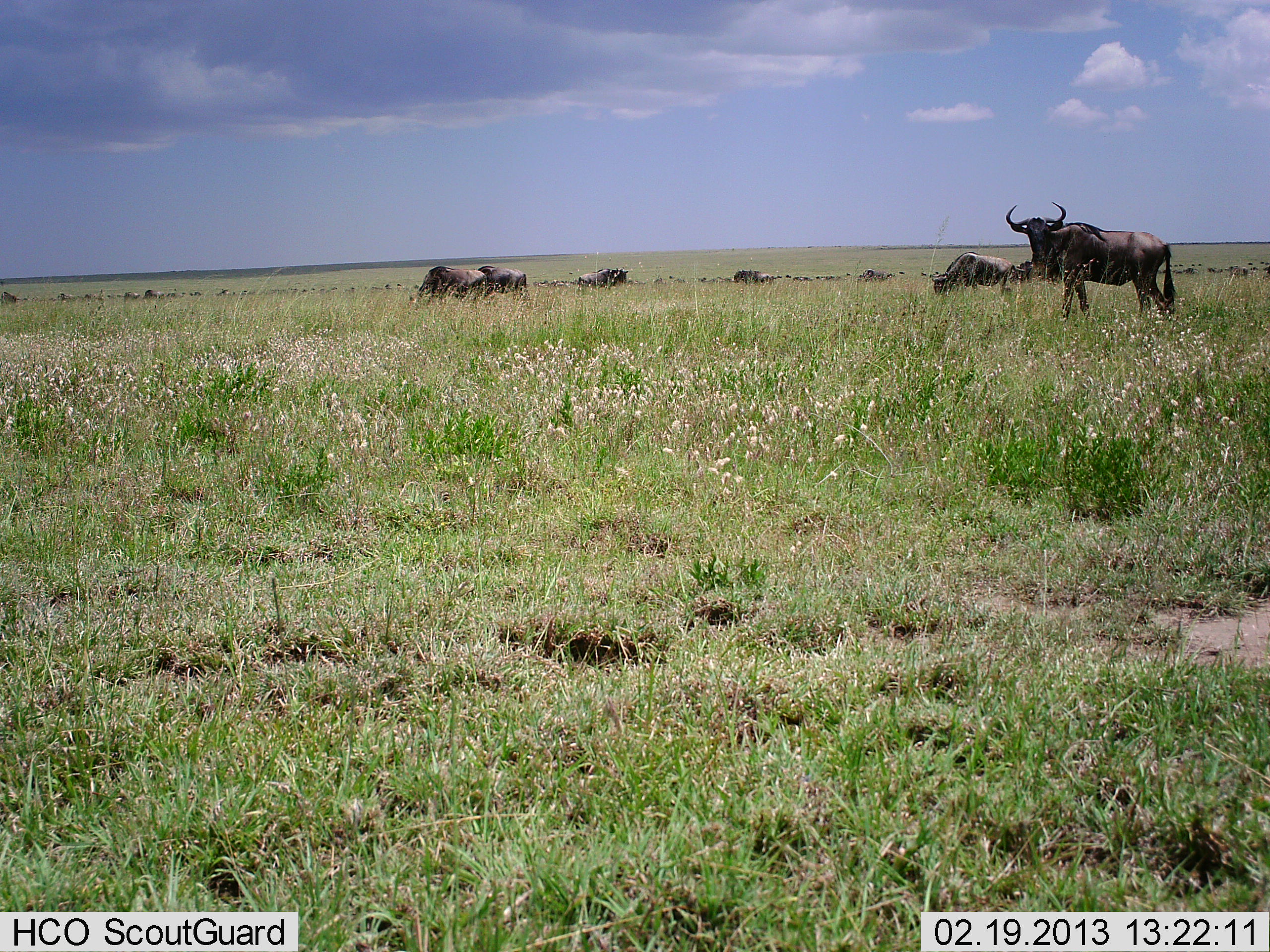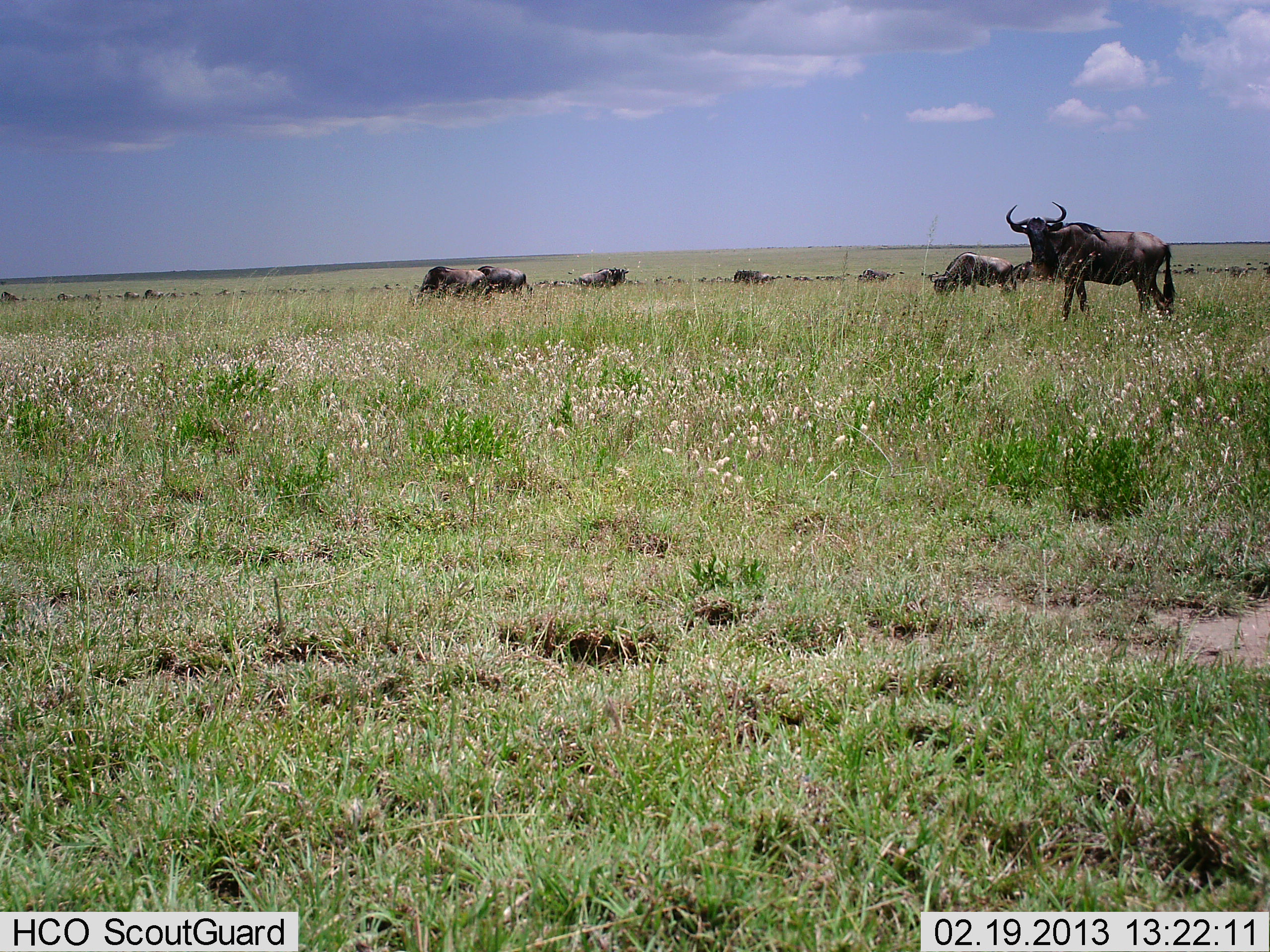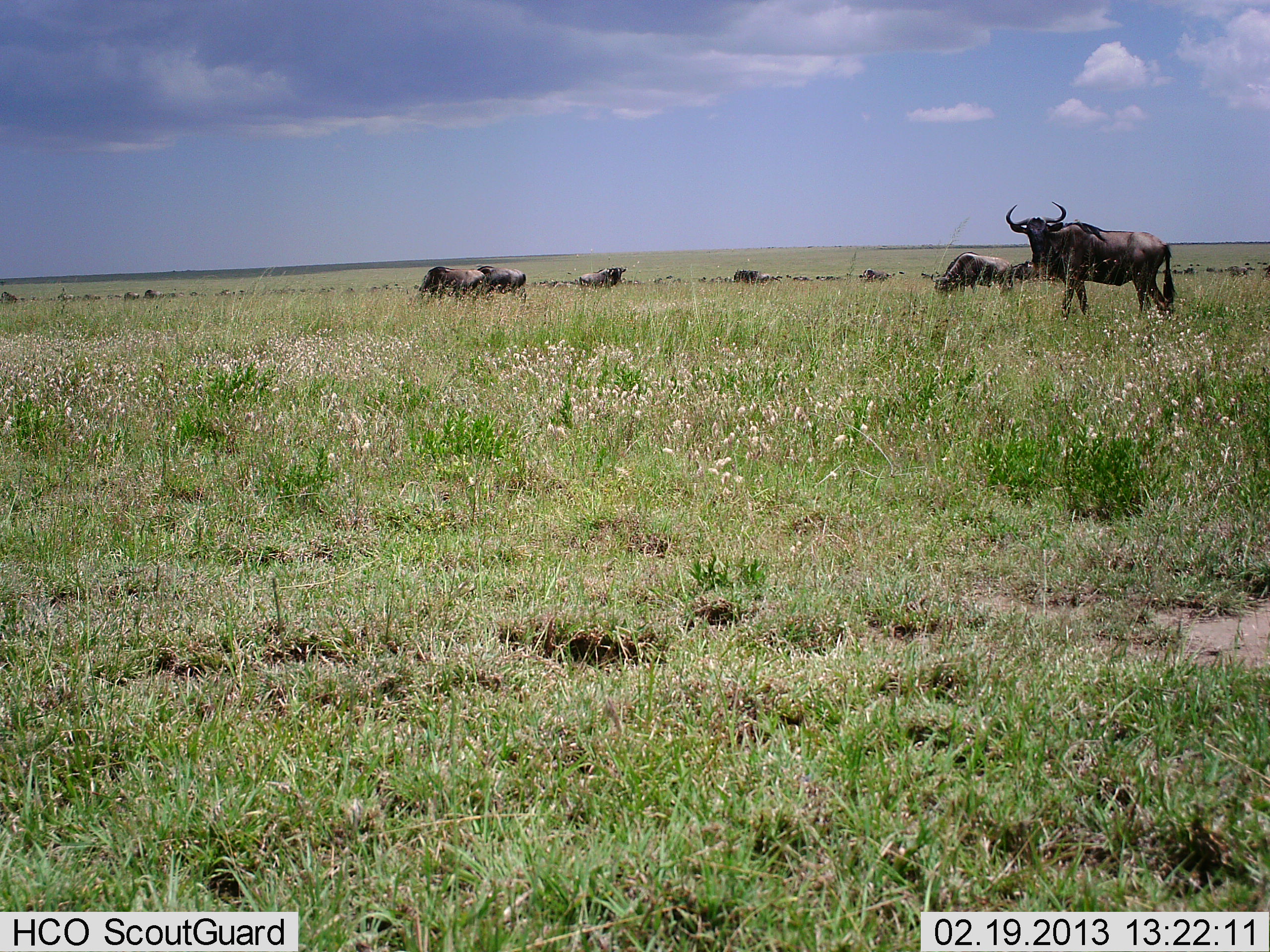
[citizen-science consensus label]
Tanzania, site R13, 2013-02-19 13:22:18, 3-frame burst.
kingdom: Animalia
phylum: Chordata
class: Mammalia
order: Artiodactyla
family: Bovidae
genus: Connochaetes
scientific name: Connochaetes taurinus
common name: blue wildebeest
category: wildebeest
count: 11-50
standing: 74%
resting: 5%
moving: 8%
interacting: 3%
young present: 3%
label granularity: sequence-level